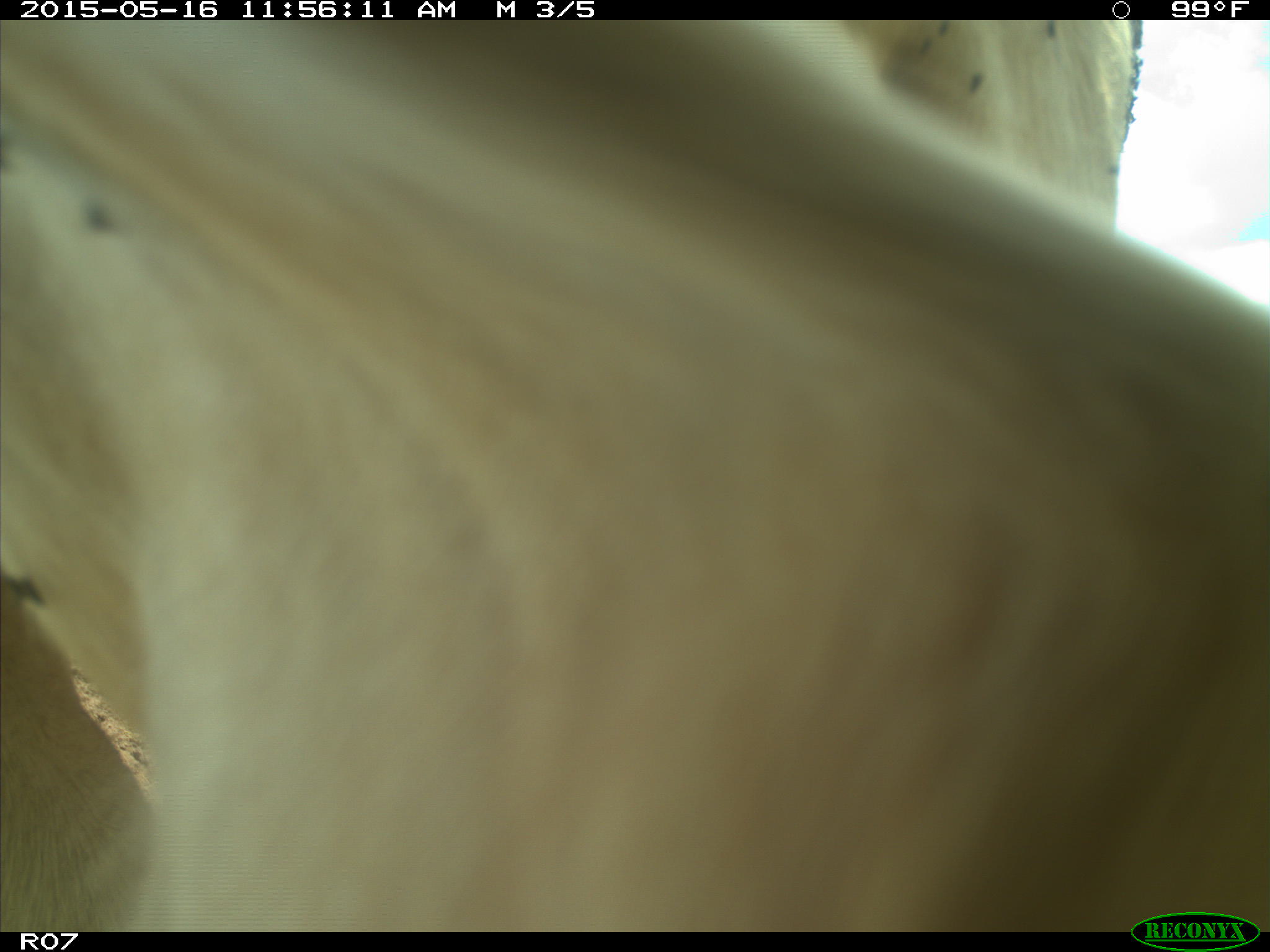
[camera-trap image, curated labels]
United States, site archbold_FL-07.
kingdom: Animalia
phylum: Chordata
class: Mammalia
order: Artiodactyla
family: Bovidae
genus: Bos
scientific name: Bos taurus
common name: domestic cow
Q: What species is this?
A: Bos taurus (domestic cow).